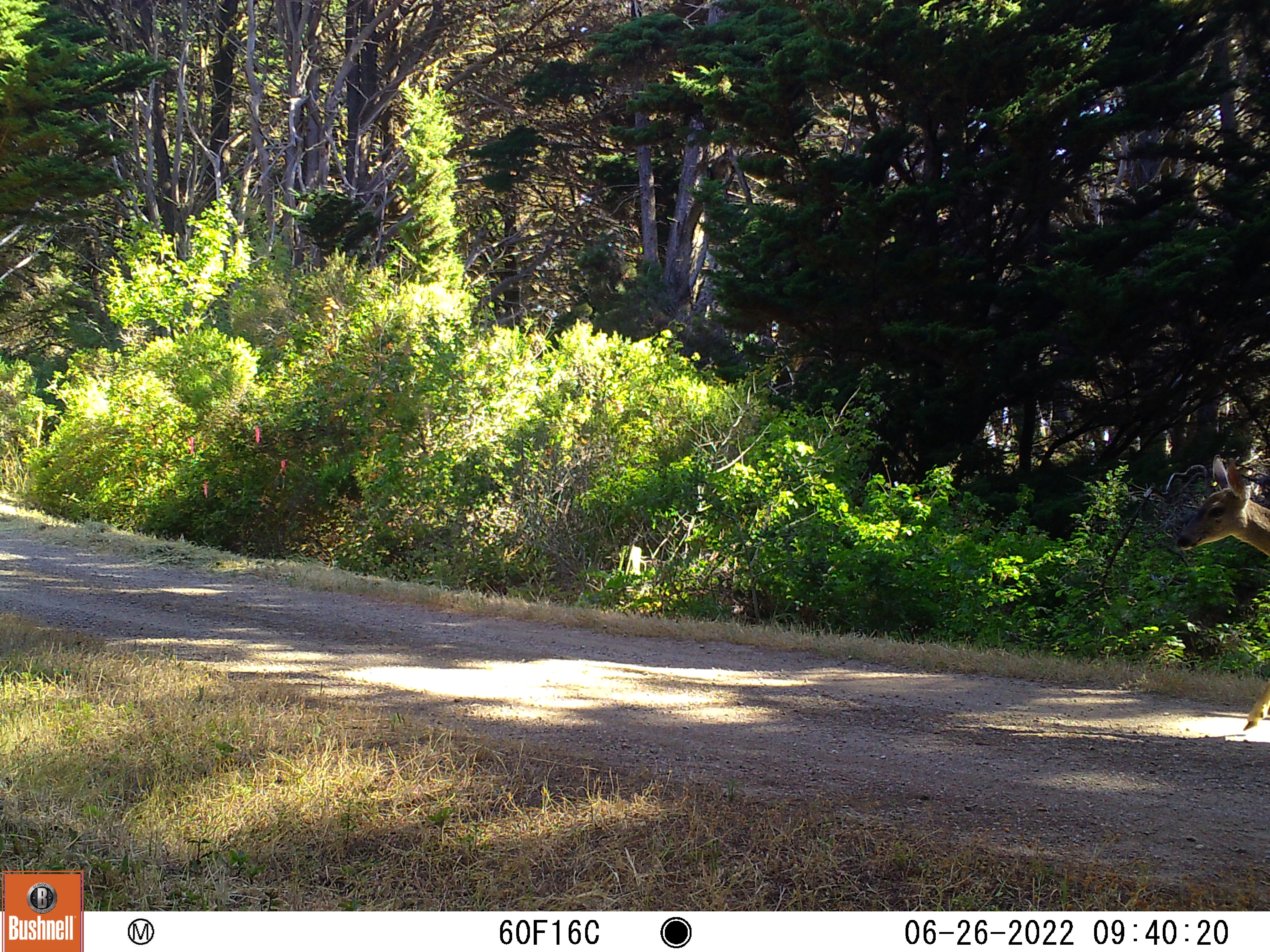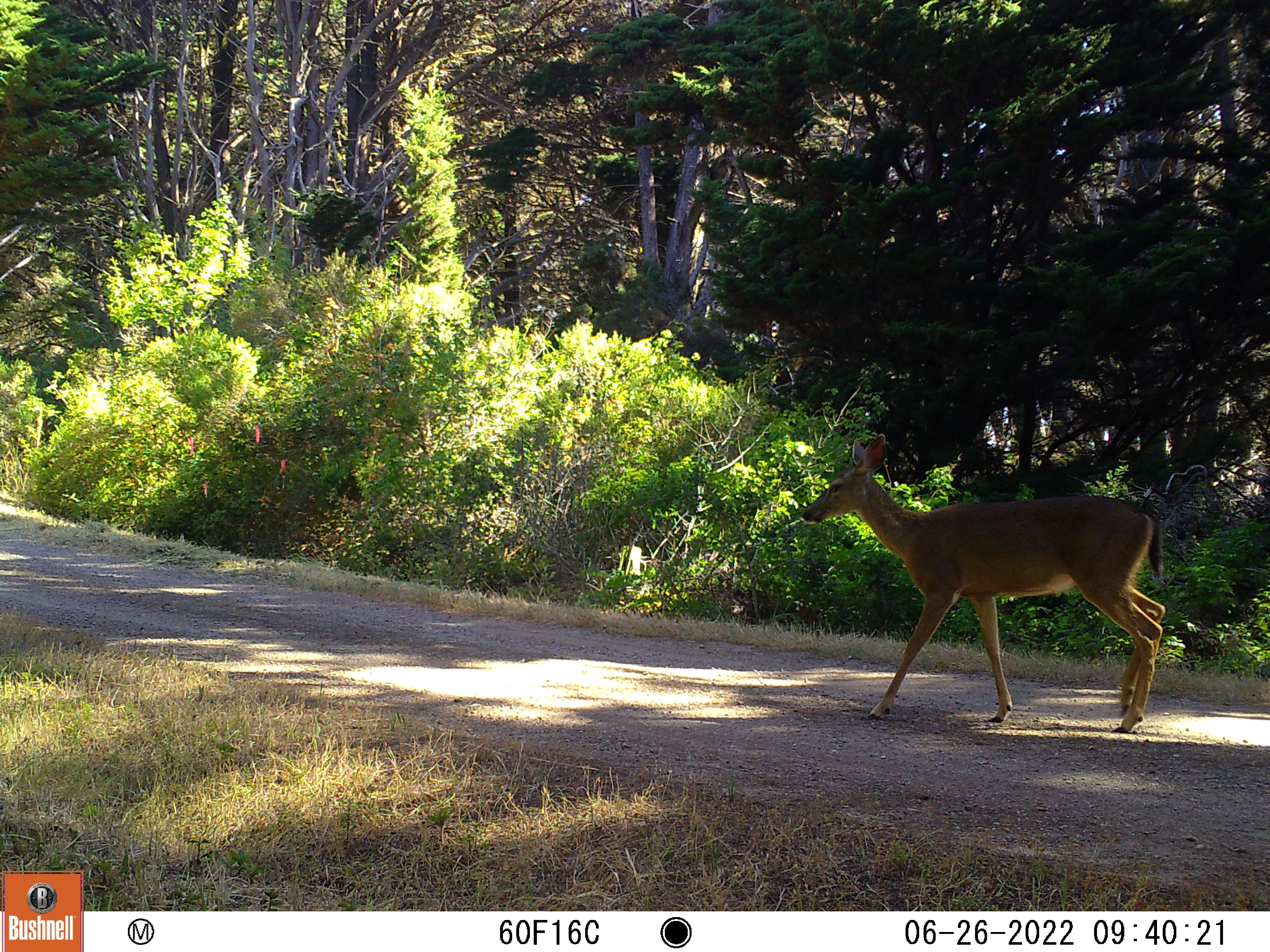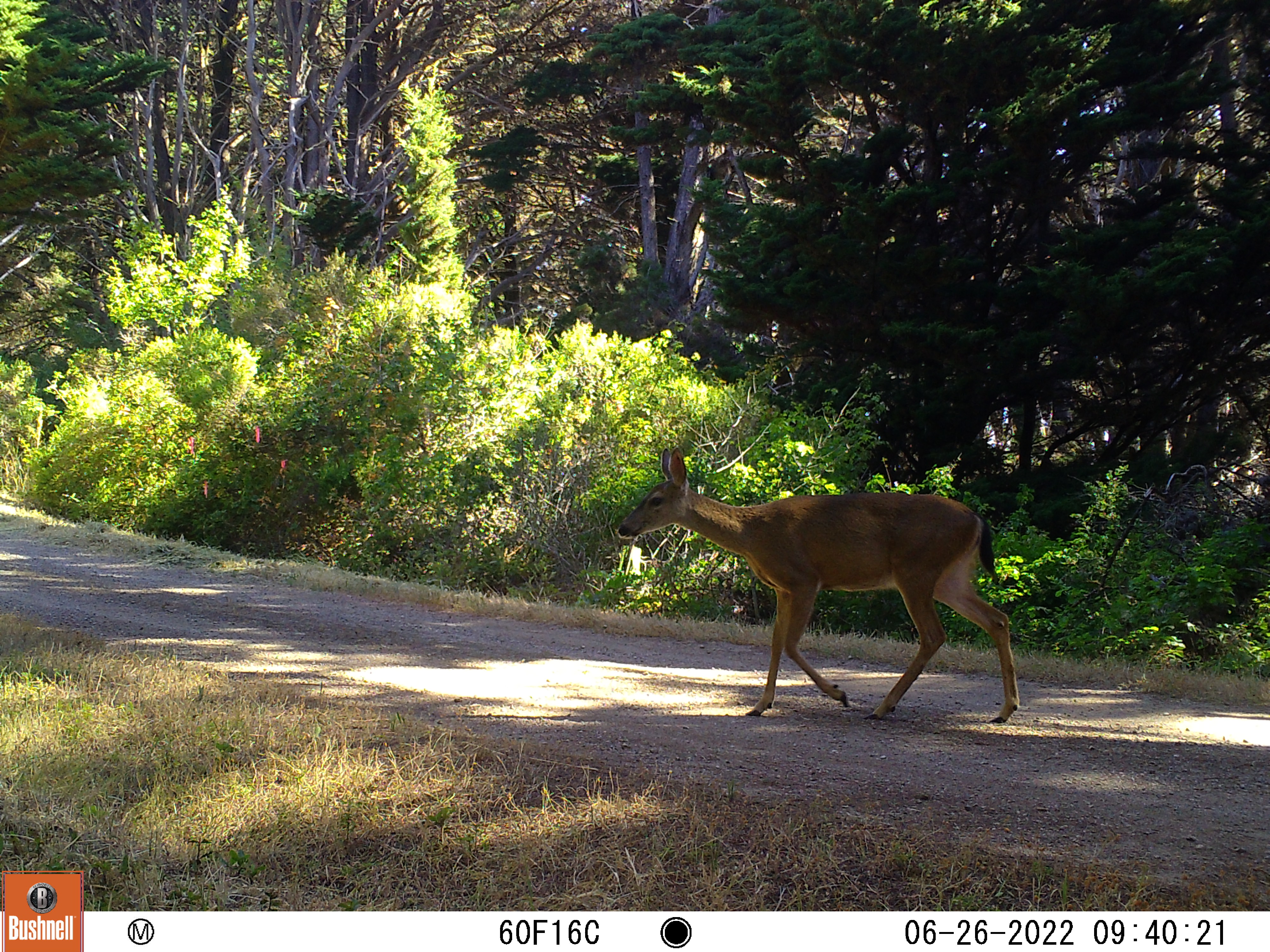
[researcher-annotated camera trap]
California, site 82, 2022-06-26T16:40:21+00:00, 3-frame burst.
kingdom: Animalia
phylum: Chordata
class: Mammalia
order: Artiodactyla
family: Cervidae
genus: Odocoileus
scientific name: Odocoileus hemionus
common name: mule deer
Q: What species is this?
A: Mule deer (Odocoileus hemionus).